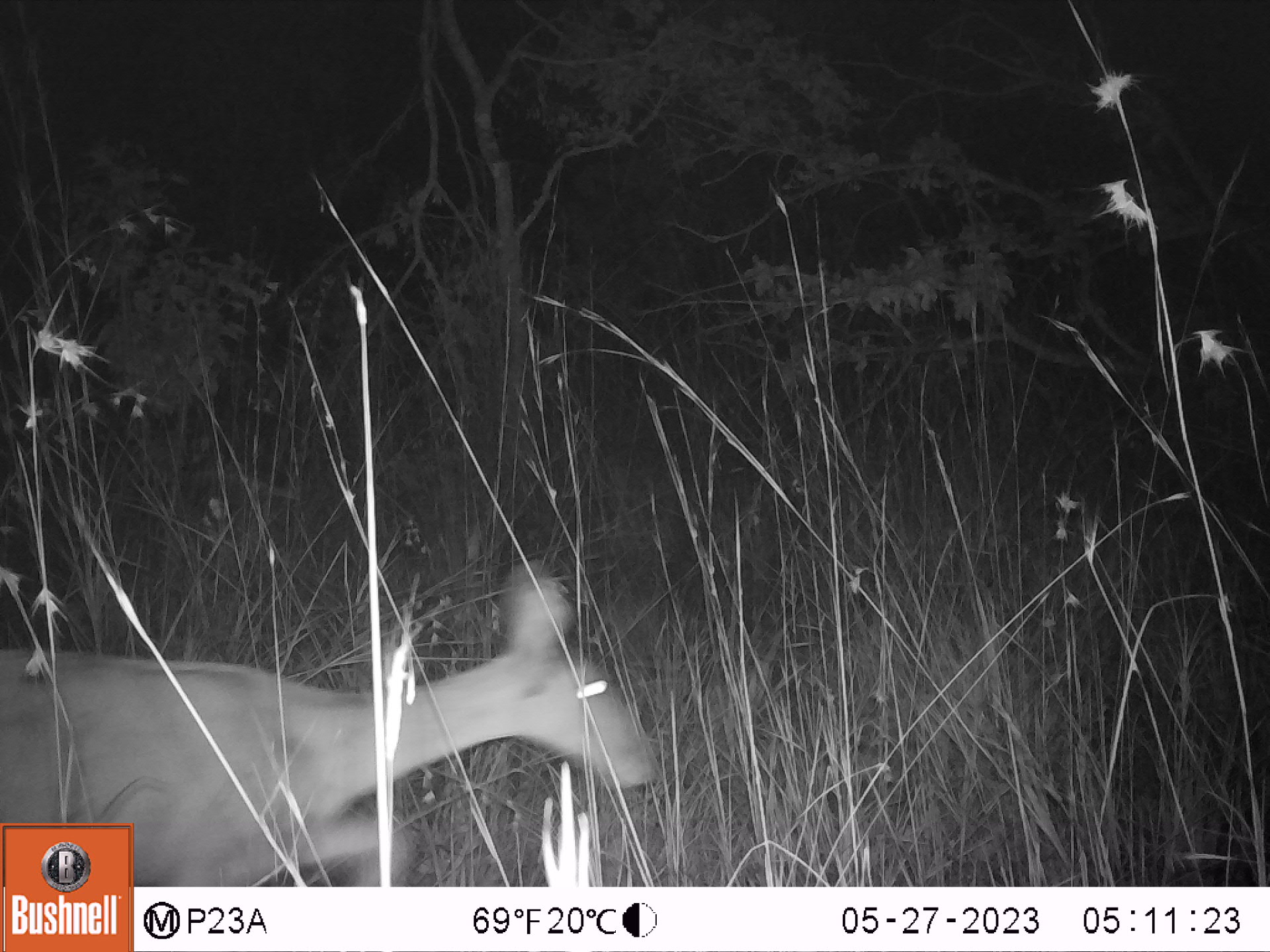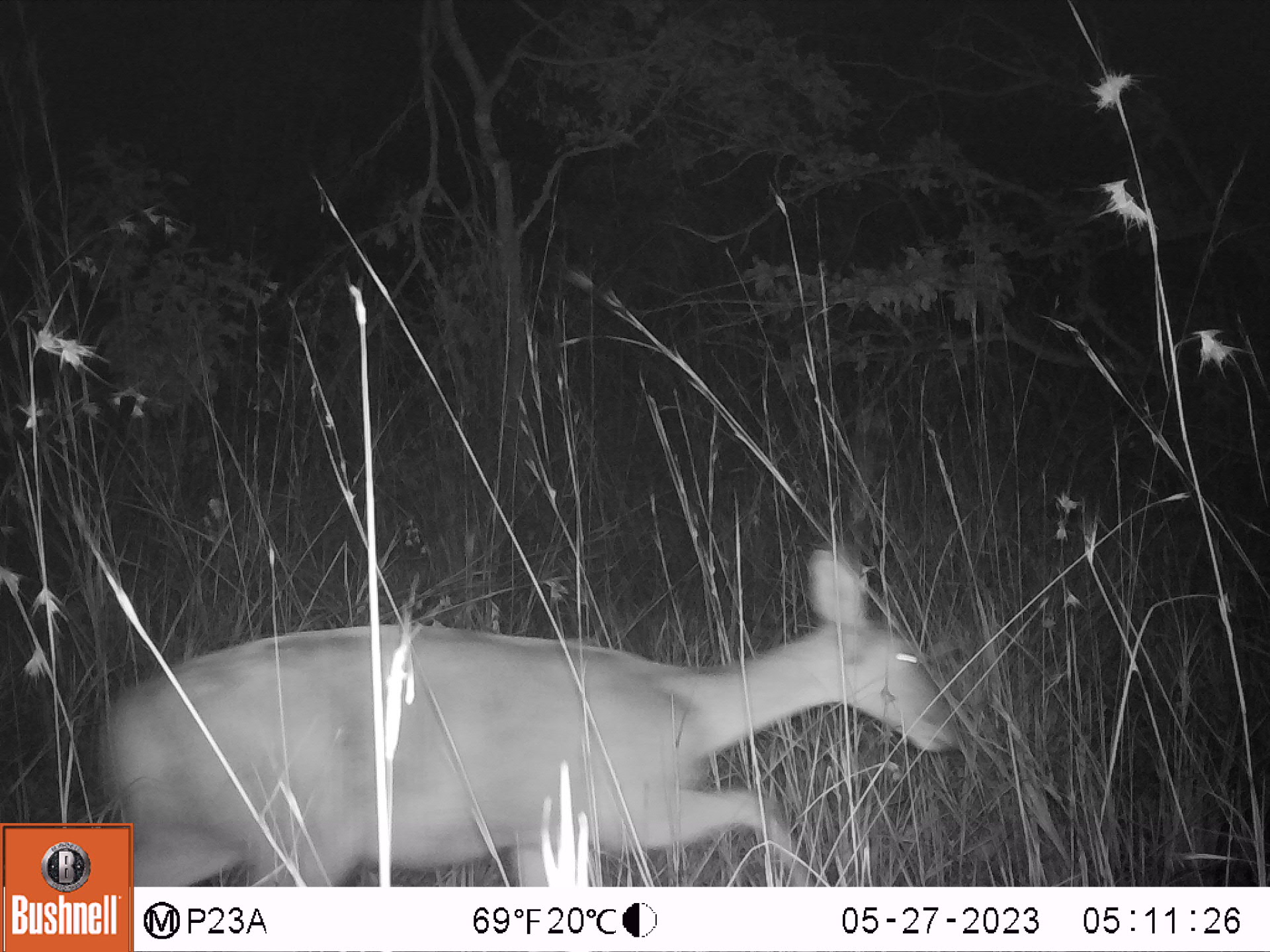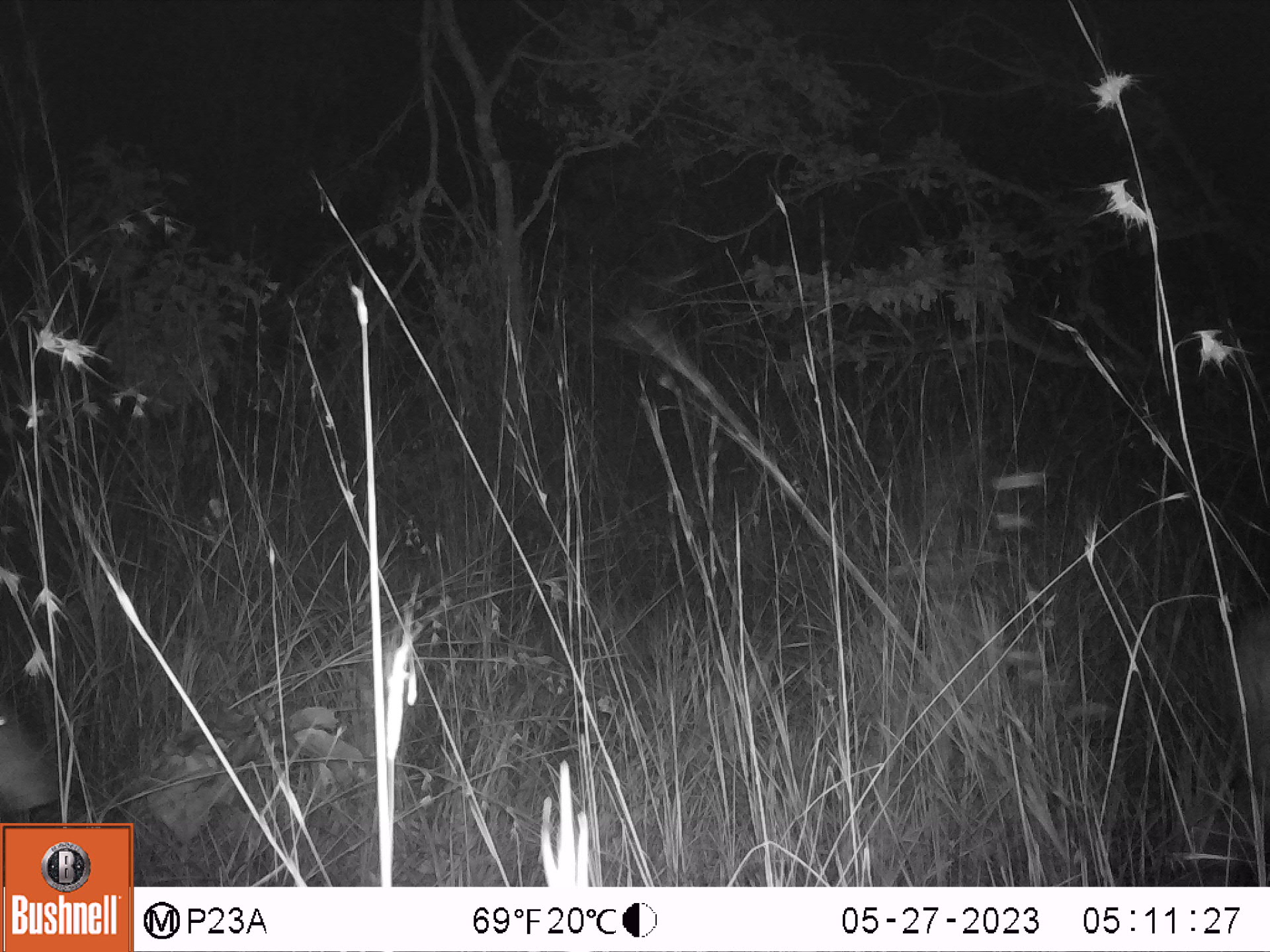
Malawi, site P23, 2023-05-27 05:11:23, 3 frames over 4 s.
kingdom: Animalia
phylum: Chordata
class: Mammalia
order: Artiodactyla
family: Bovidae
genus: Redunca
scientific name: Redunca arundinum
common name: southern reedbuck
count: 1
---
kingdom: Animalia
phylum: Chordata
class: Mammalia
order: Artiodactyla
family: Bovidae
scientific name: Antilopinae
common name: small antelope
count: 1